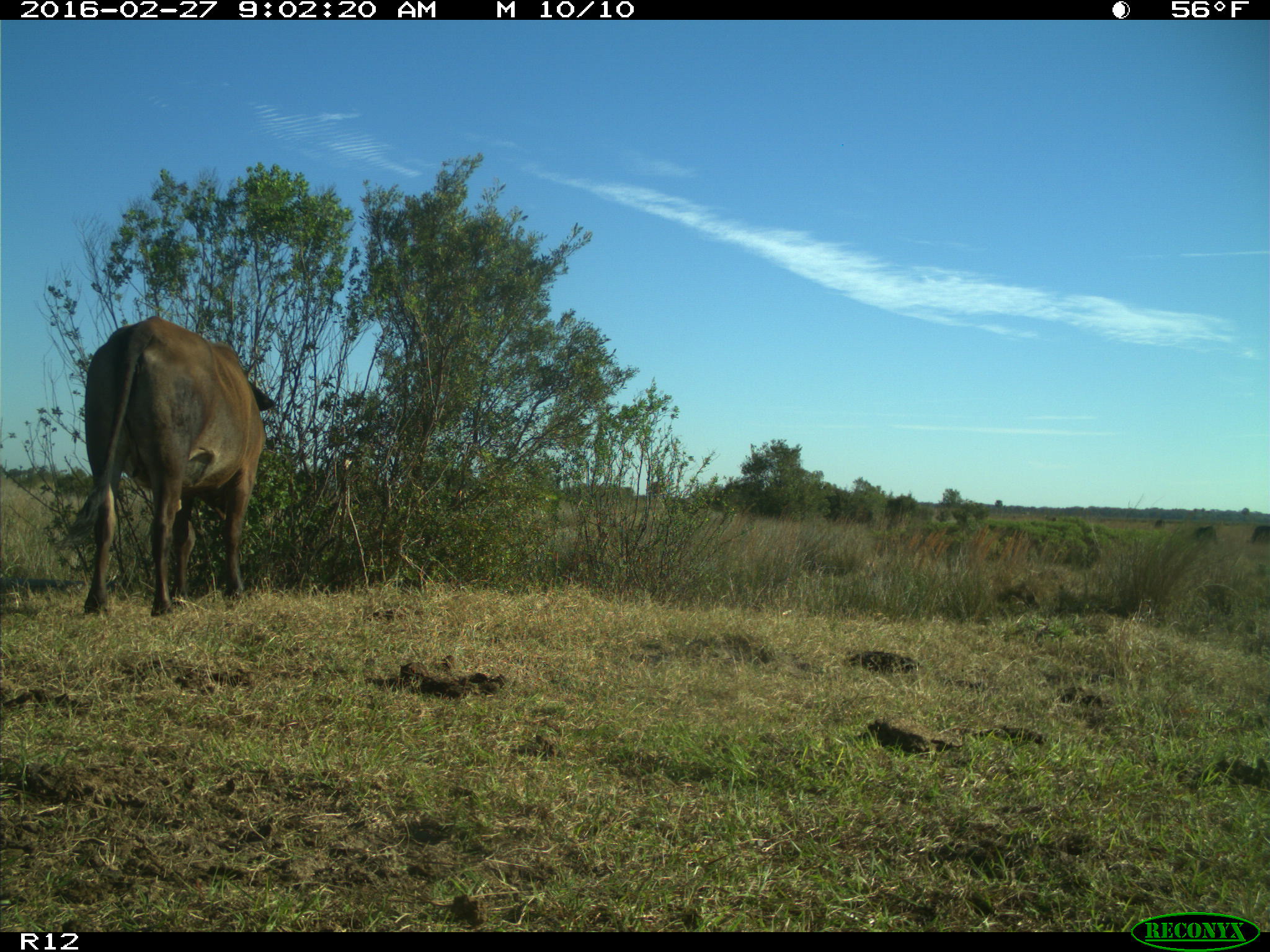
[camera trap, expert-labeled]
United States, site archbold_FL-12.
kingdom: Animalia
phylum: Chordata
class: Mammalia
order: Artiodactyla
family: Bovidae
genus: Bos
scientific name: Bos taurus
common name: domestic cow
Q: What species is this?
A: Bos taurus (domestic cow).